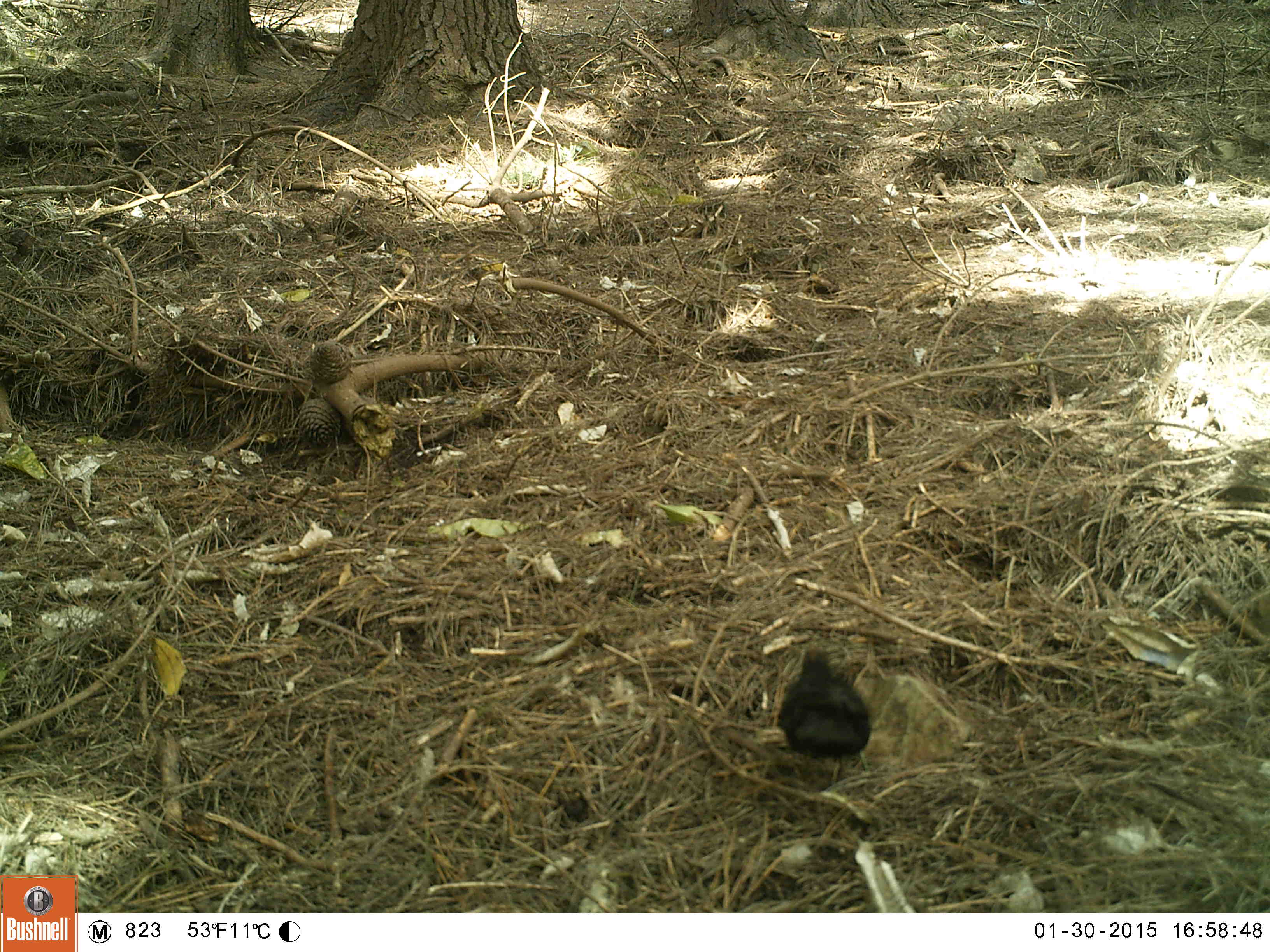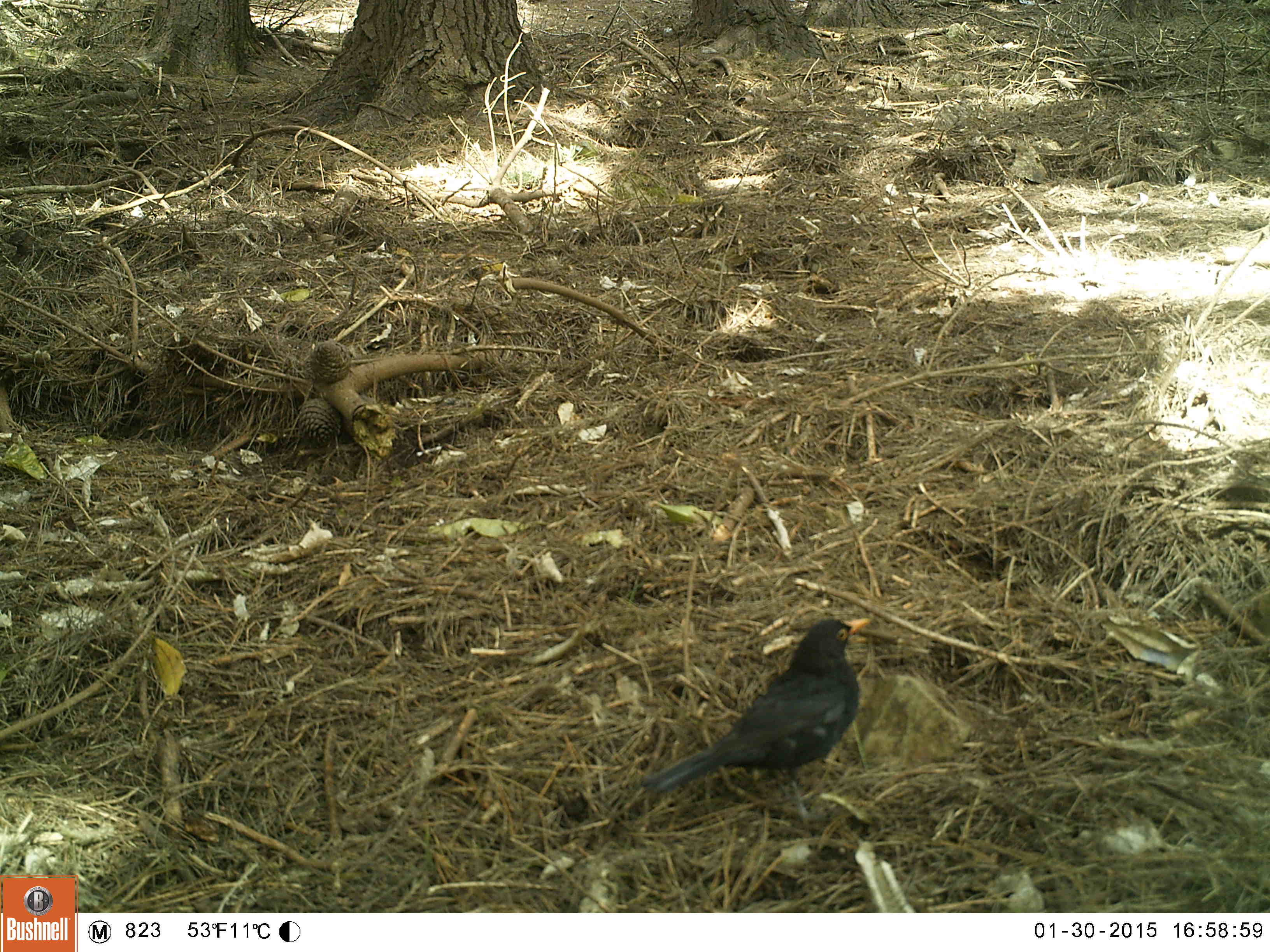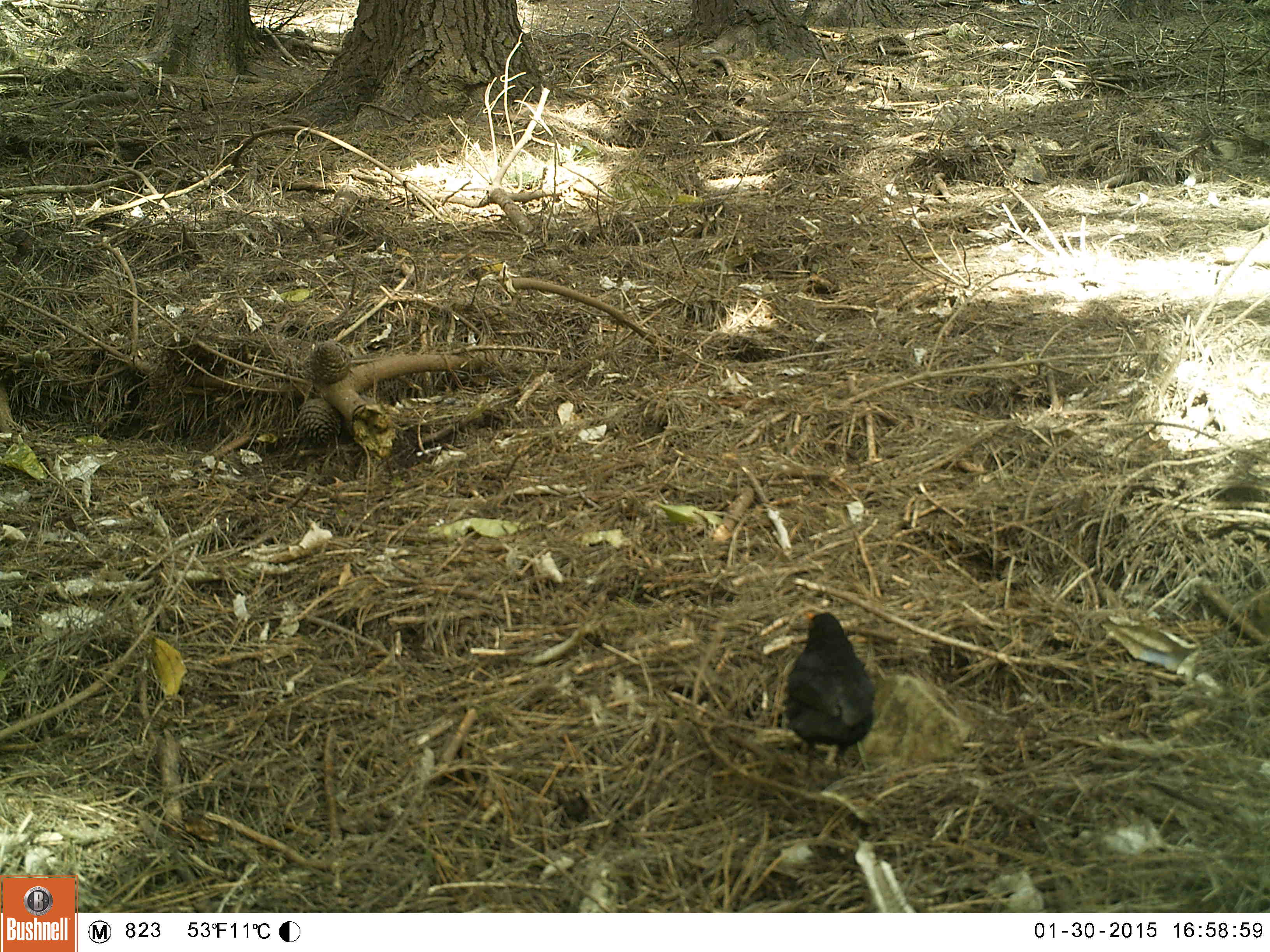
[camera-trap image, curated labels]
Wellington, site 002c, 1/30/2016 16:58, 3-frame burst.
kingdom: Animalia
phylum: Chordata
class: Aves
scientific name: Aves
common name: bird